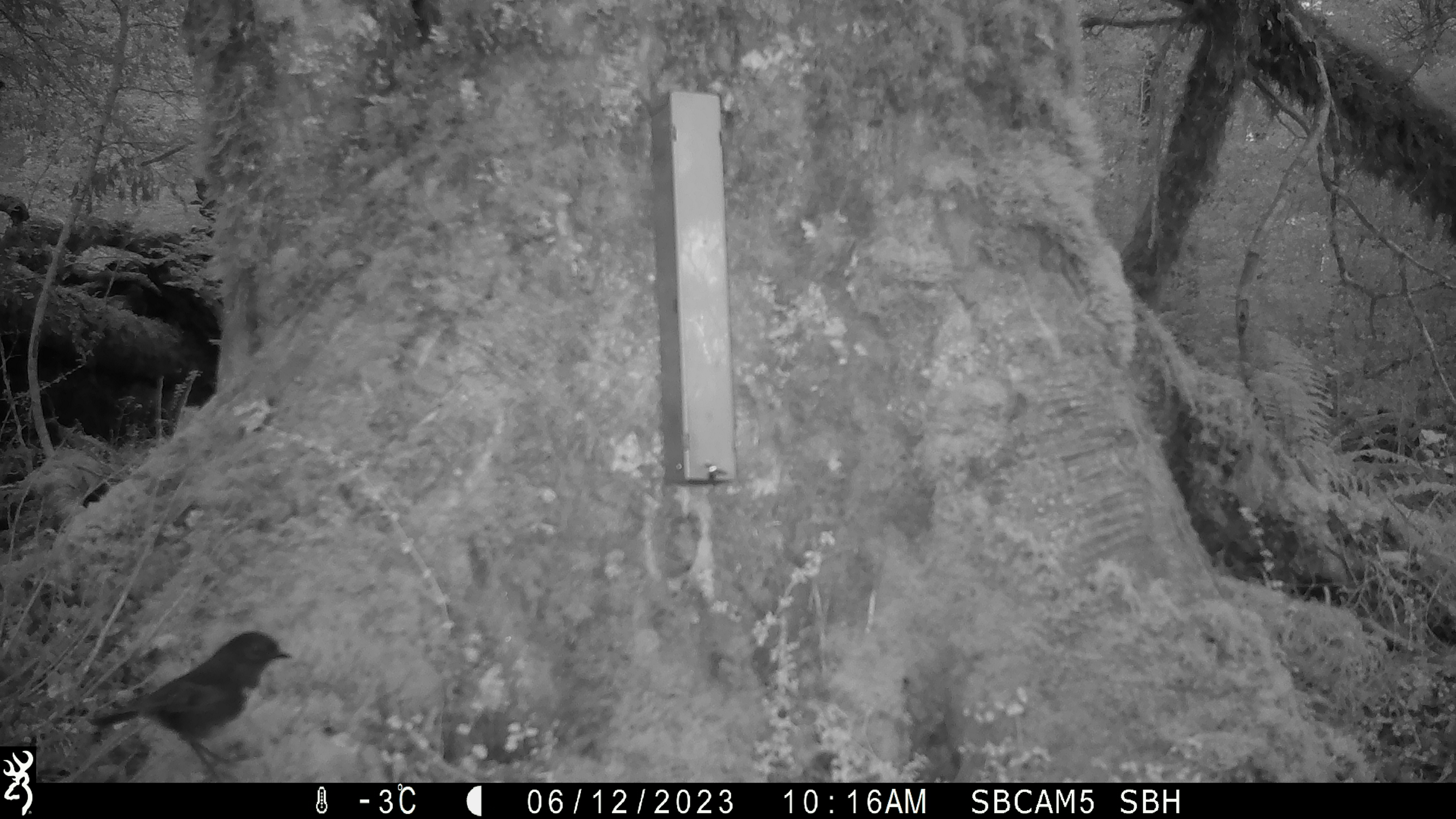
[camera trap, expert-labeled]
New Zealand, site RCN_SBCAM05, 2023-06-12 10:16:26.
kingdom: Animalia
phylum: Chordata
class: Aves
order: Passeriformes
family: Petroicidae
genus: Petroica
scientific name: Petroica australis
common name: new zealand robin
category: robin